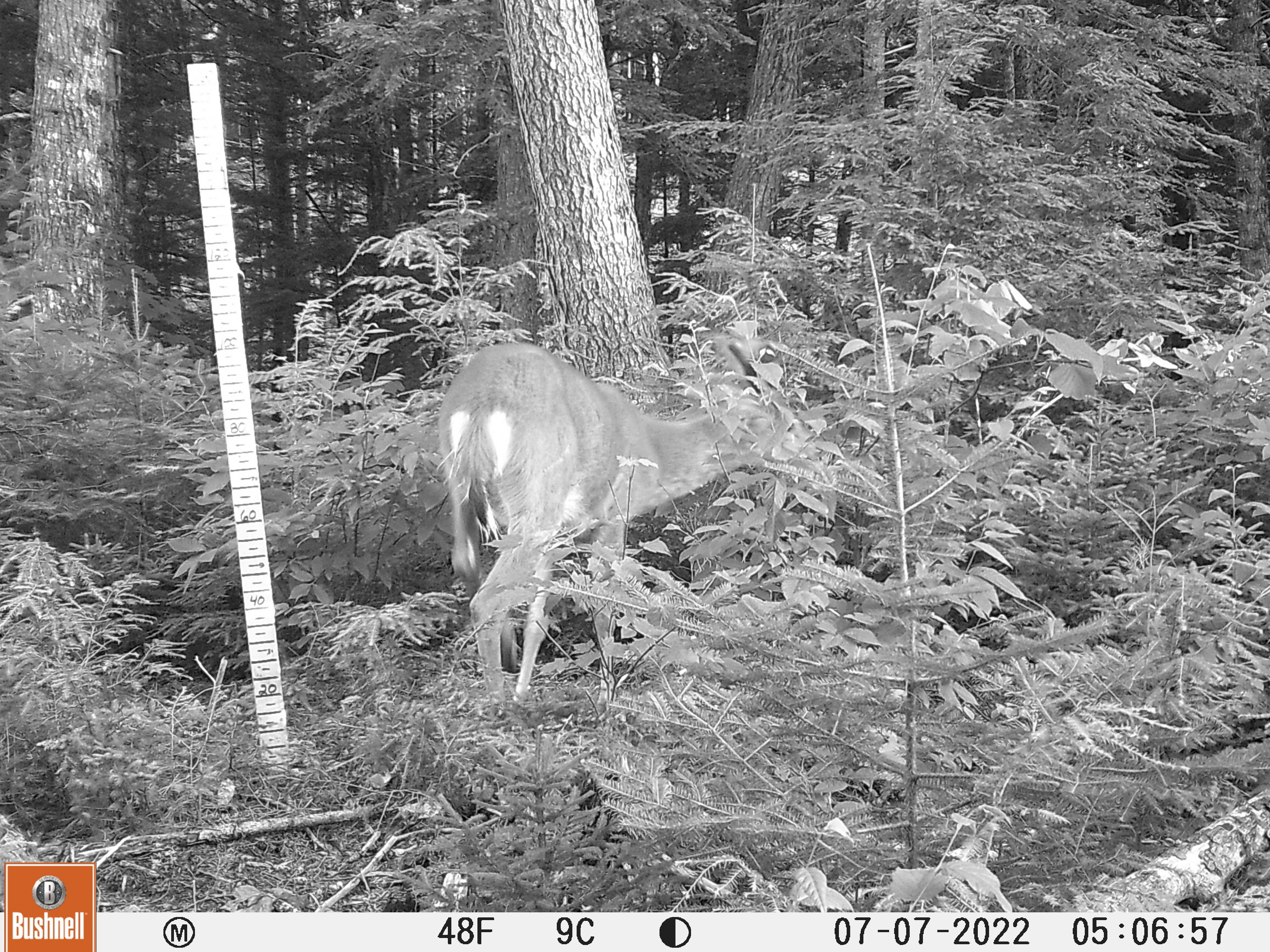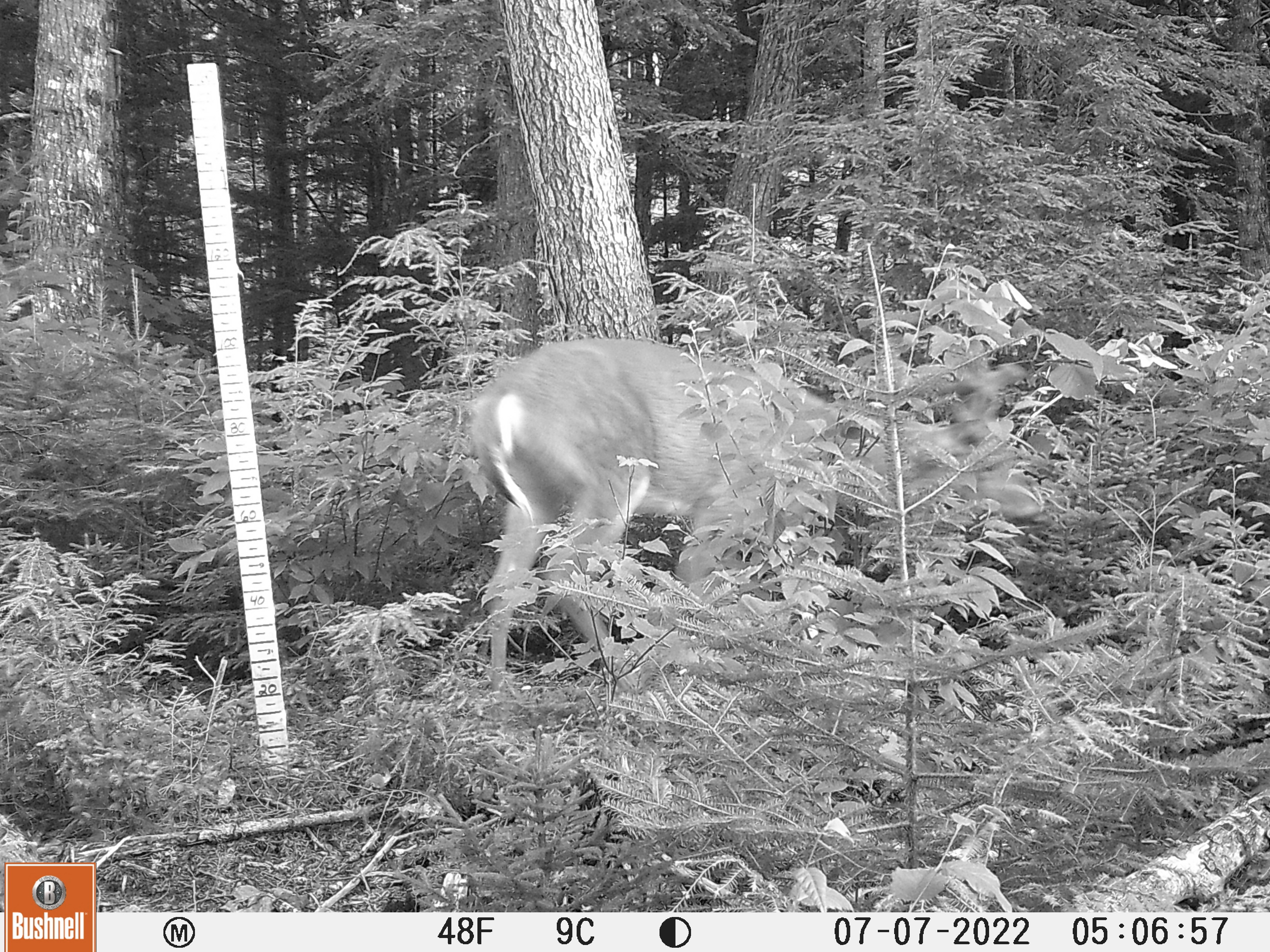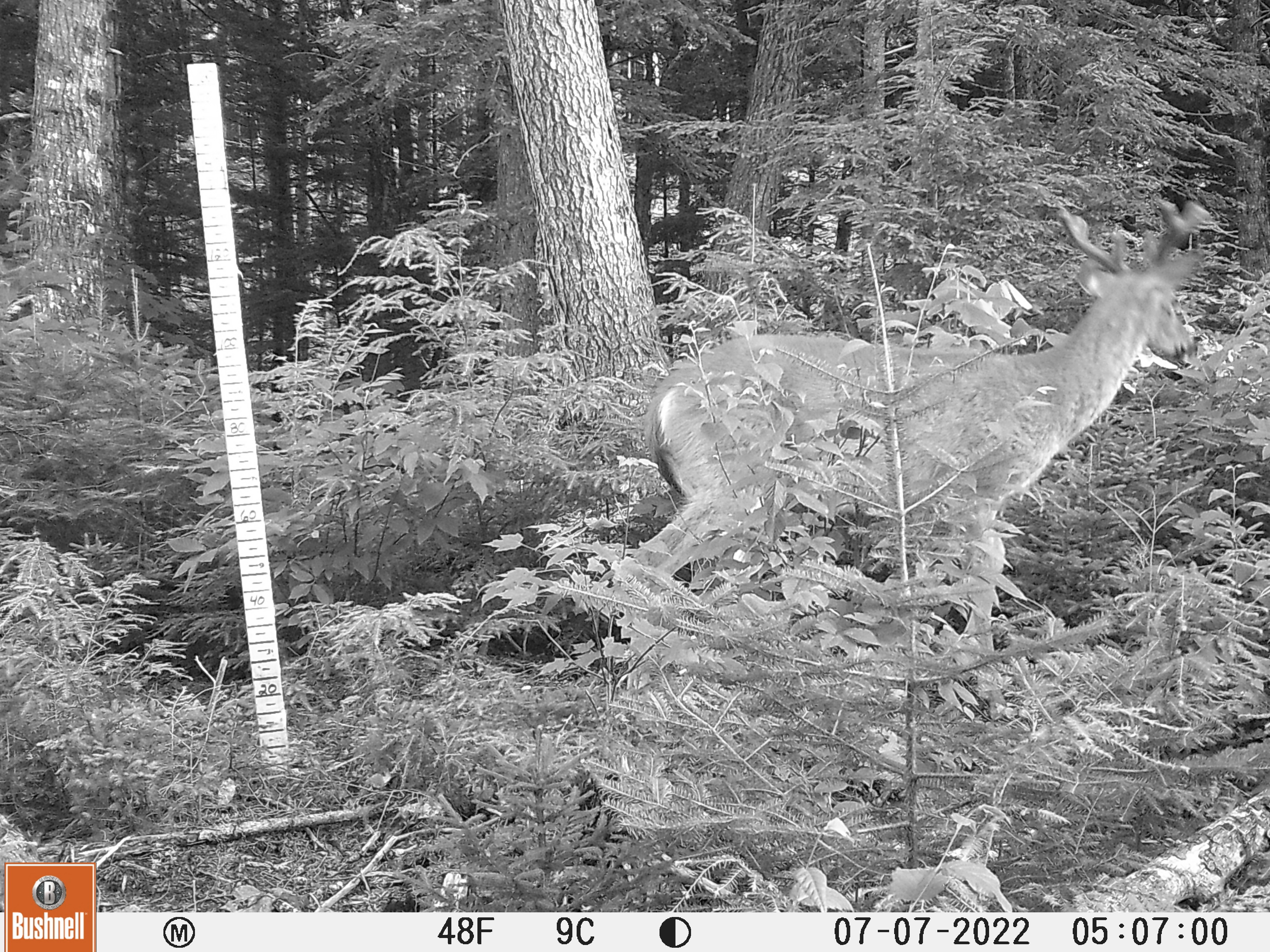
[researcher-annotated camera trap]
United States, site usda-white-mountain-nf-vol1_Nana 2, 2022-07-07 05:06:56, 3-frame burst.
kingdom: Animalia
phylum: Chordata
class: Mammalia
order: Artiodactyla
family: Cervidae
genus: Odocoileus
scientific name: Odocoileus virginianus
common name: white-tailed deer